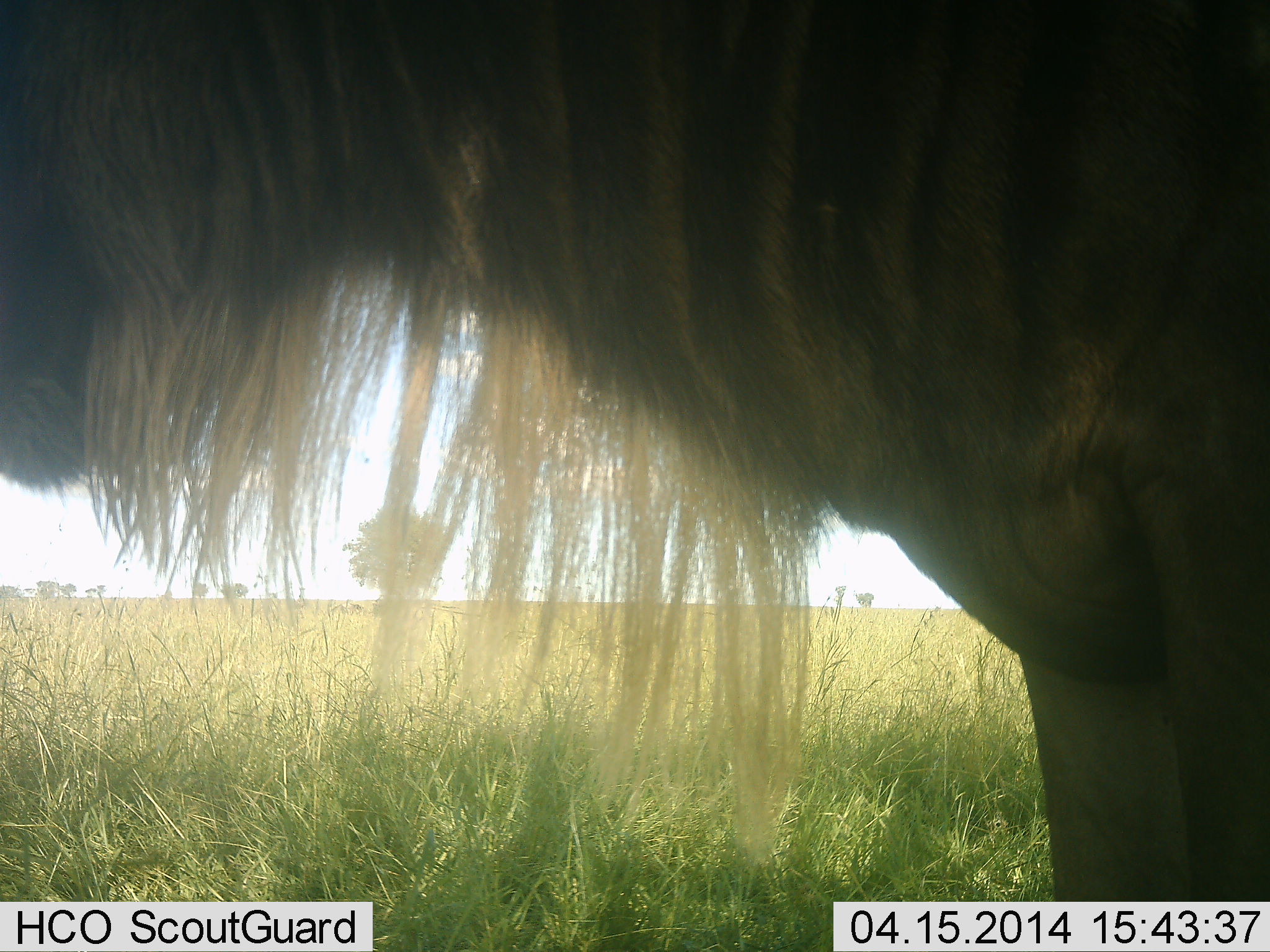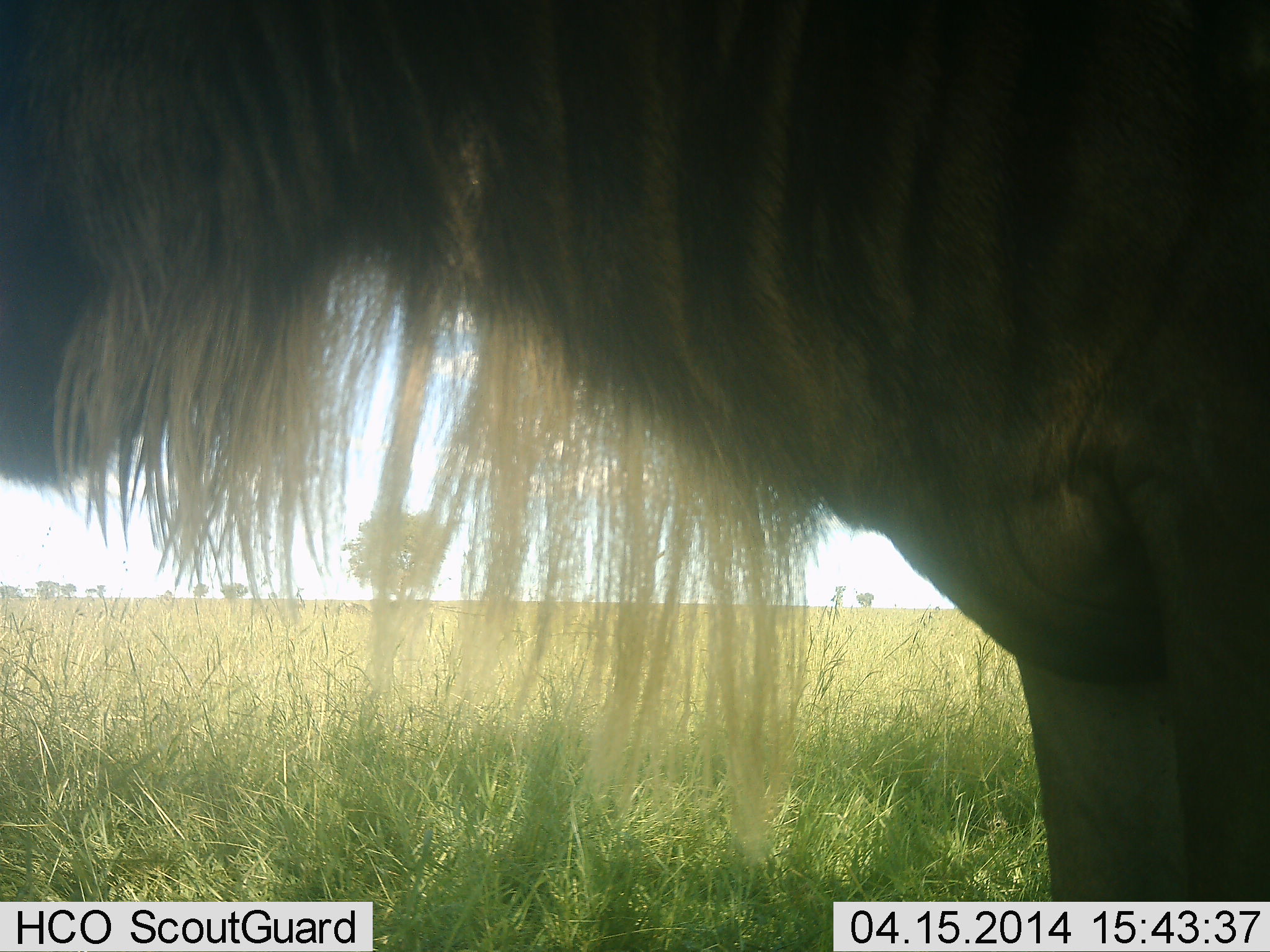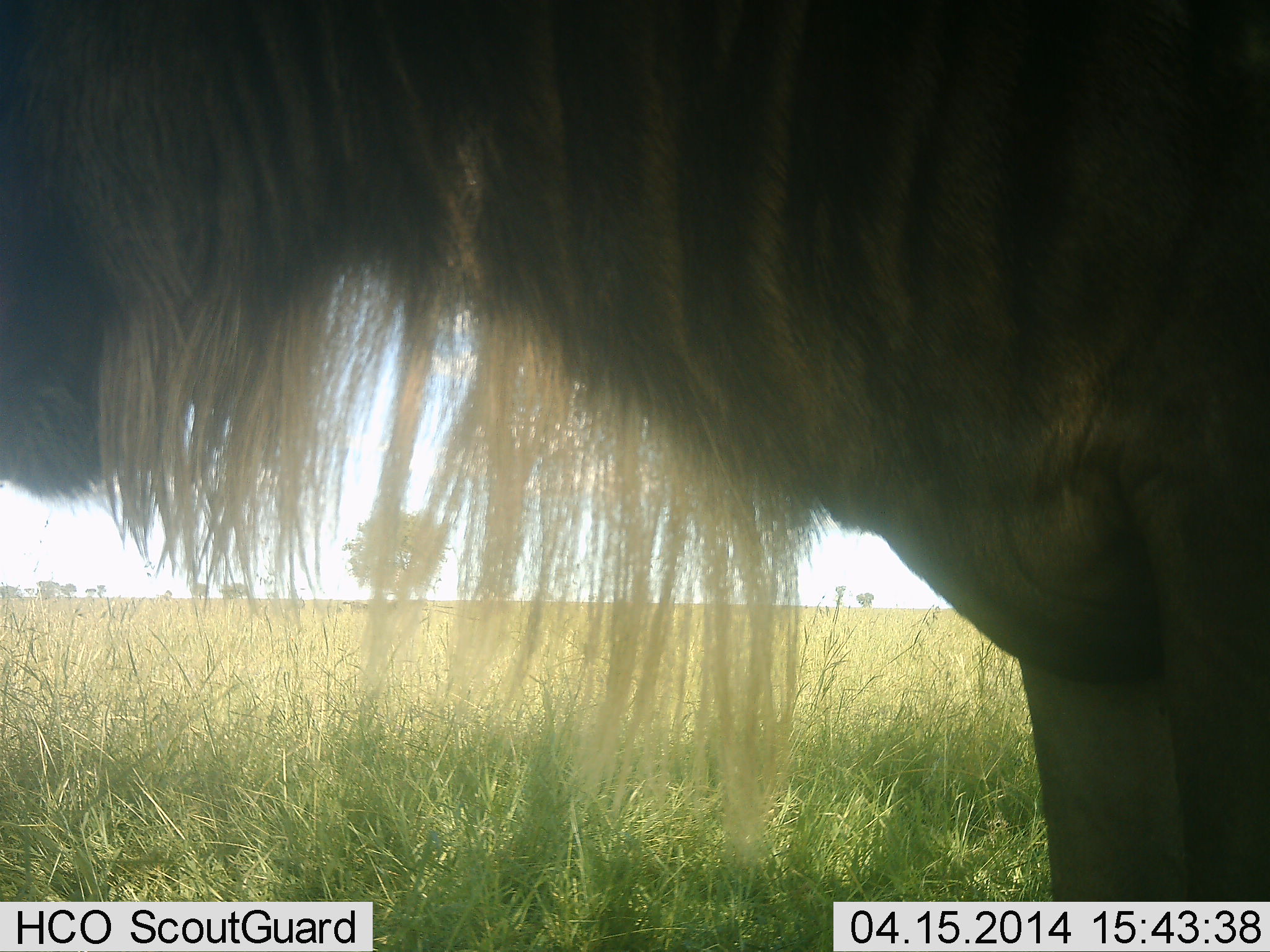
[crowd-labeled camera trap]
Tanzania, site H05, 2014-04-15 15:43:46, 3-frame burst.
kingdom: Animalia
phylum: Chordata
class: Mammalia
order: Artiodactyla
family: Bovidae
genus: Connochaetes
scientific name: Connochaetes taurinus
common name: blue wildebeest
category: wildebeest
Wildebeest (blue wildebeest) (Connochaetes taurinus), count 1. Behavior (volunteer vote fractions): standing 93%, resting 0%, moving 1%, interacting 0%. Young present (vote fraction): 0%. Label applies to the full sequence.